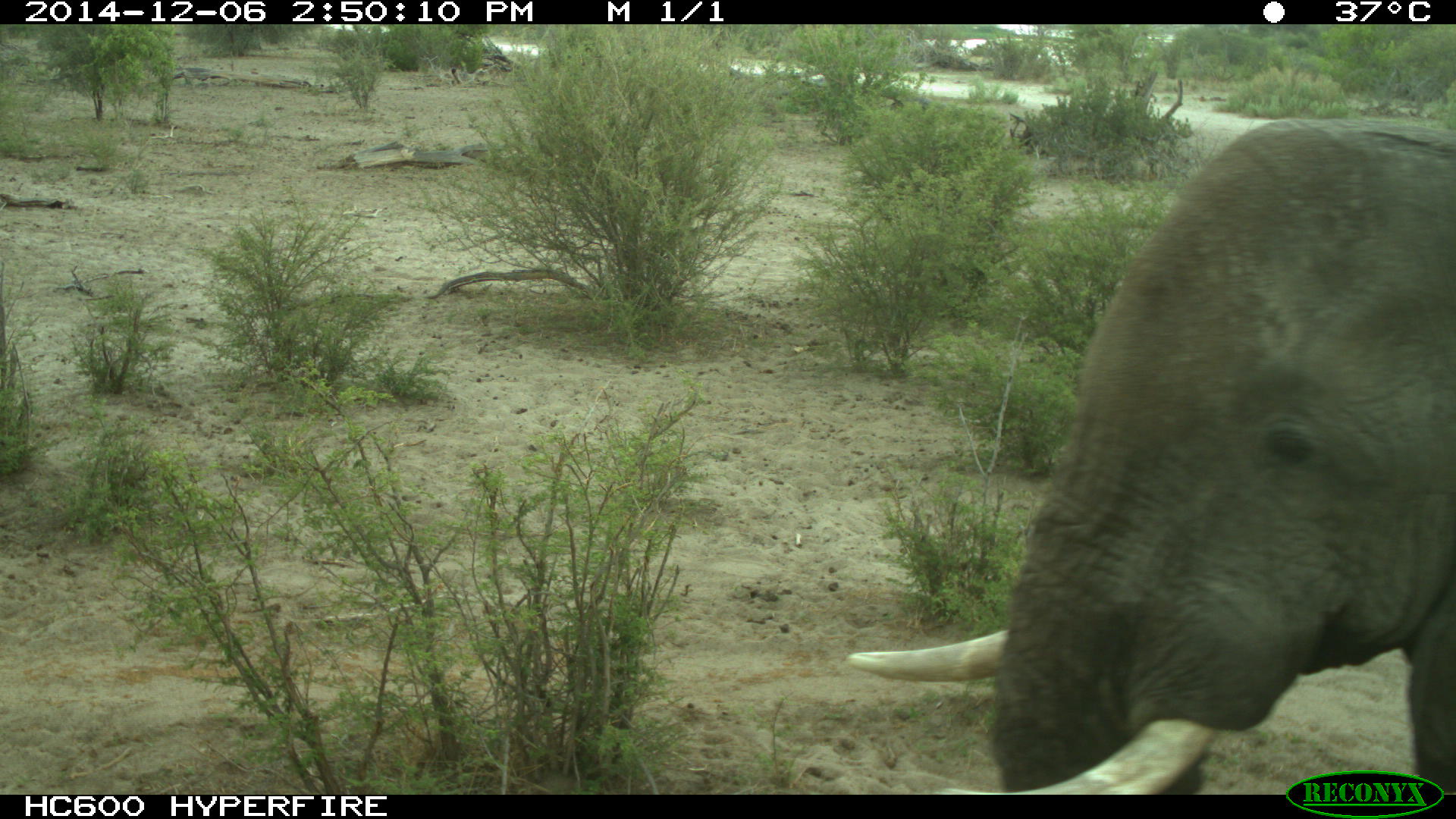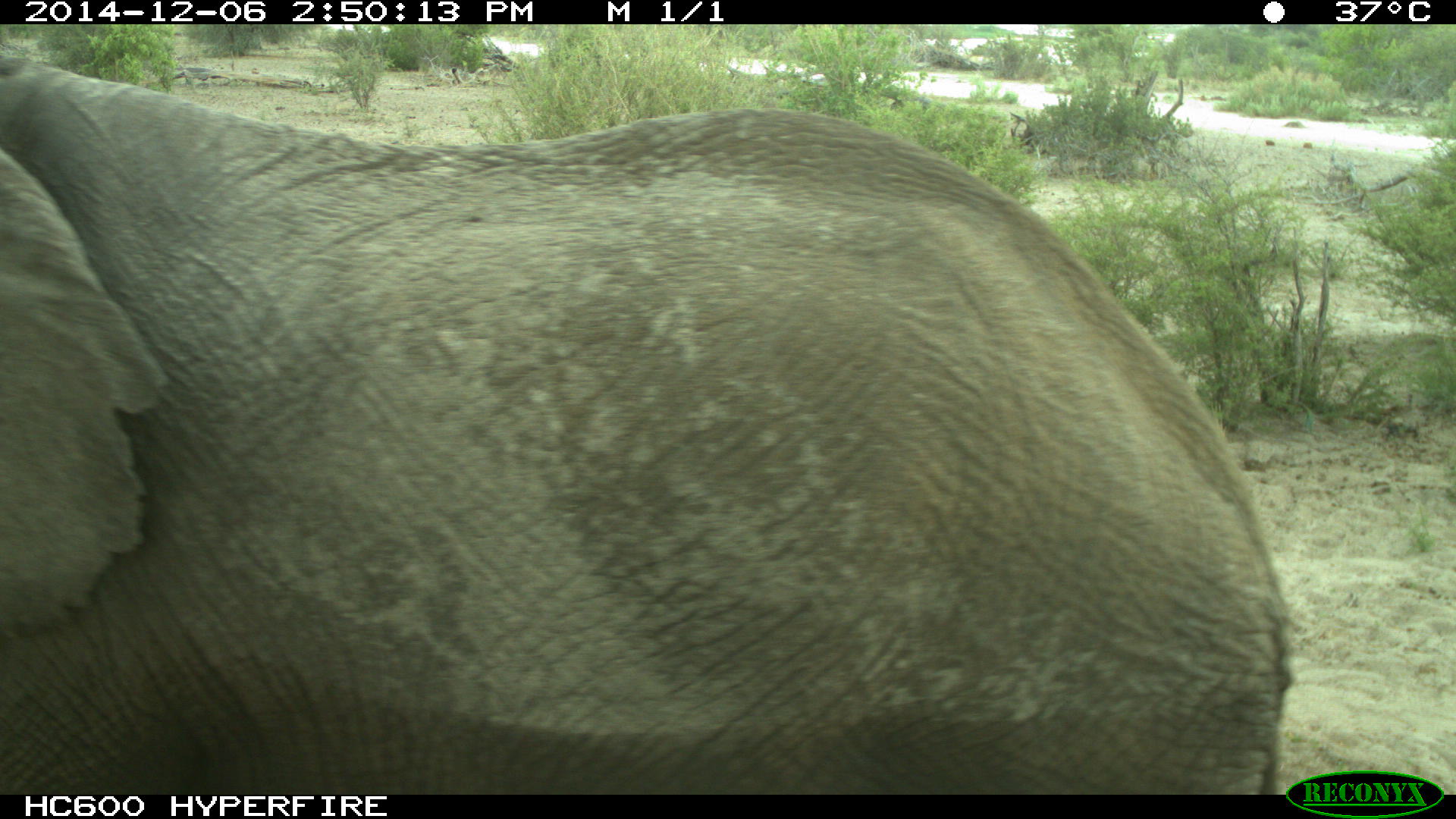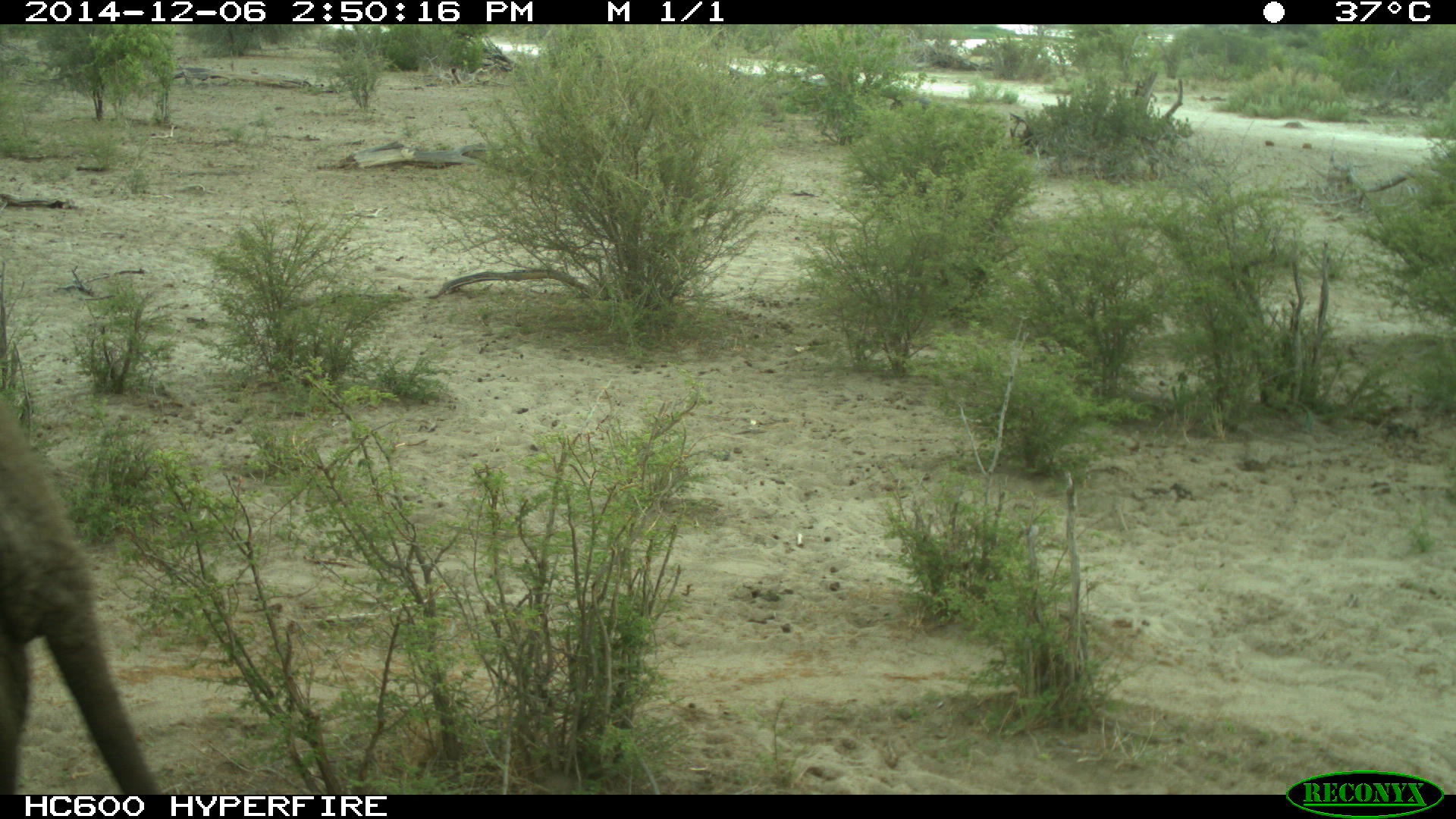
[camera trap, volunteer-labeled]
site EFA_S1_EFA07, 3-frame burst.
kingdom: Animalia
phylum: Chordata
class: Mammalia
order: Proboscidea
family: Elephantidae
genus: Loxodonta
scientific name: Loxodonta africana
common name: african bush elephant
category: elephant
Elephant (african bush elephant) (Loxodonta africana), count 1. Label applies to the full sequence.